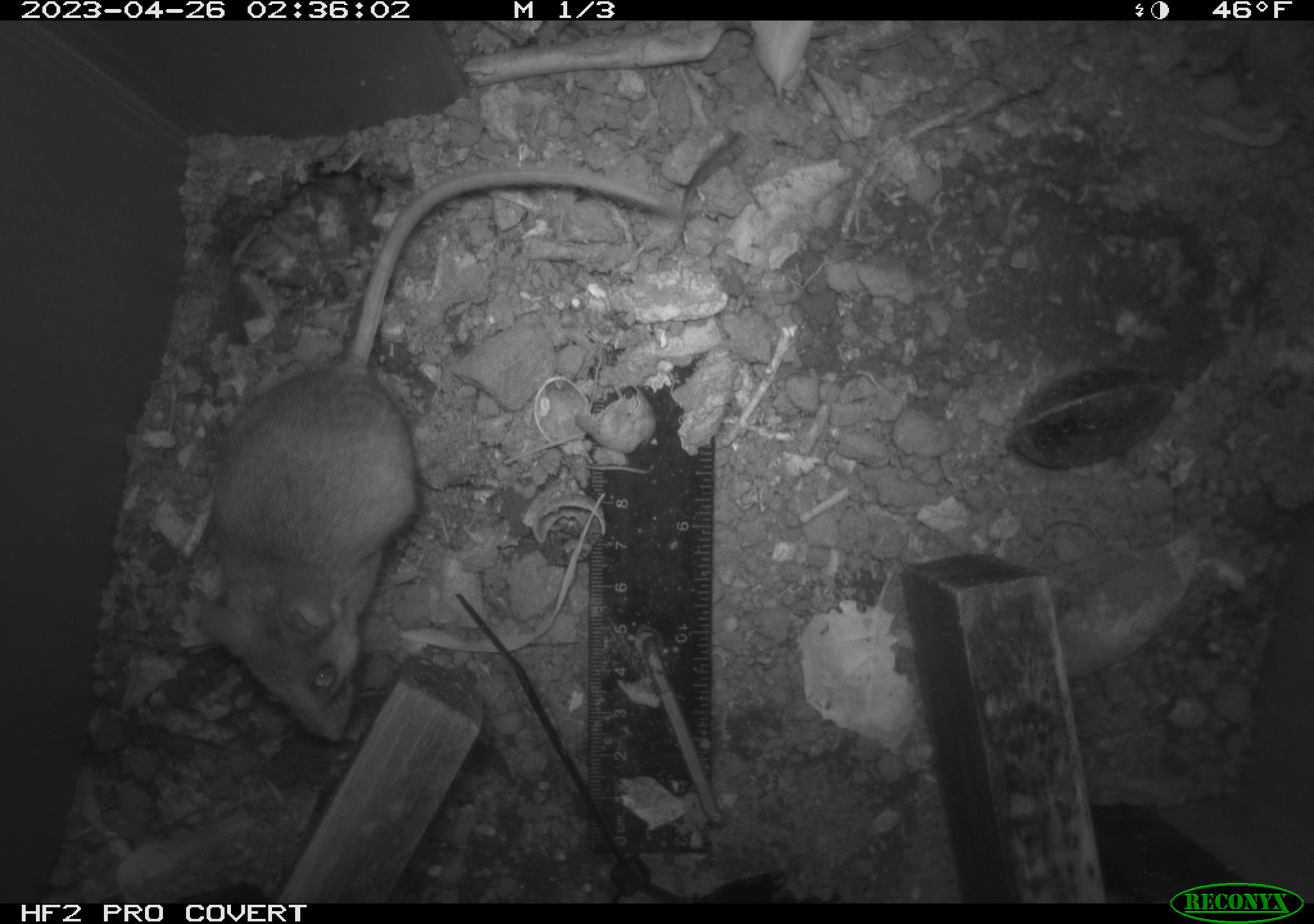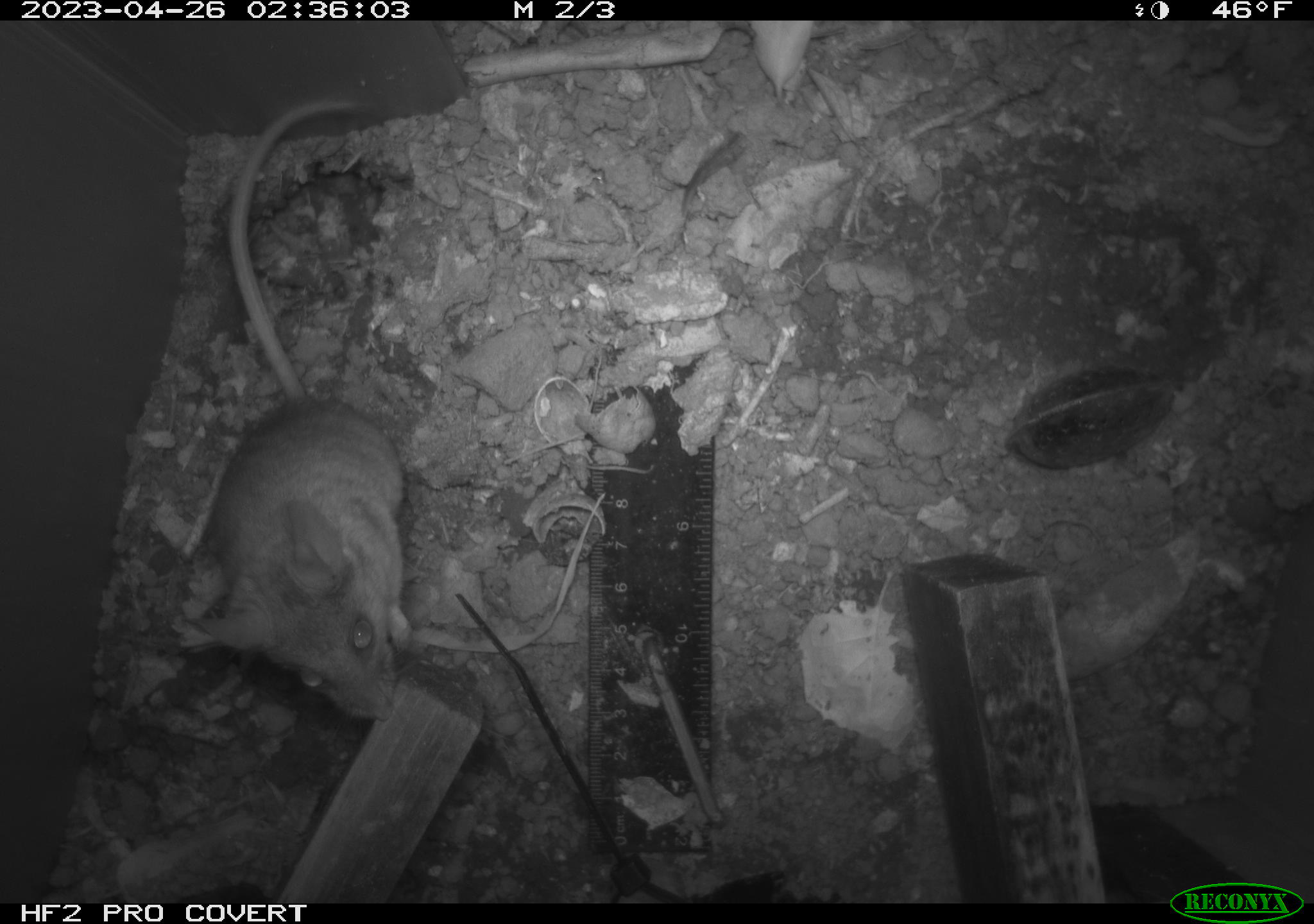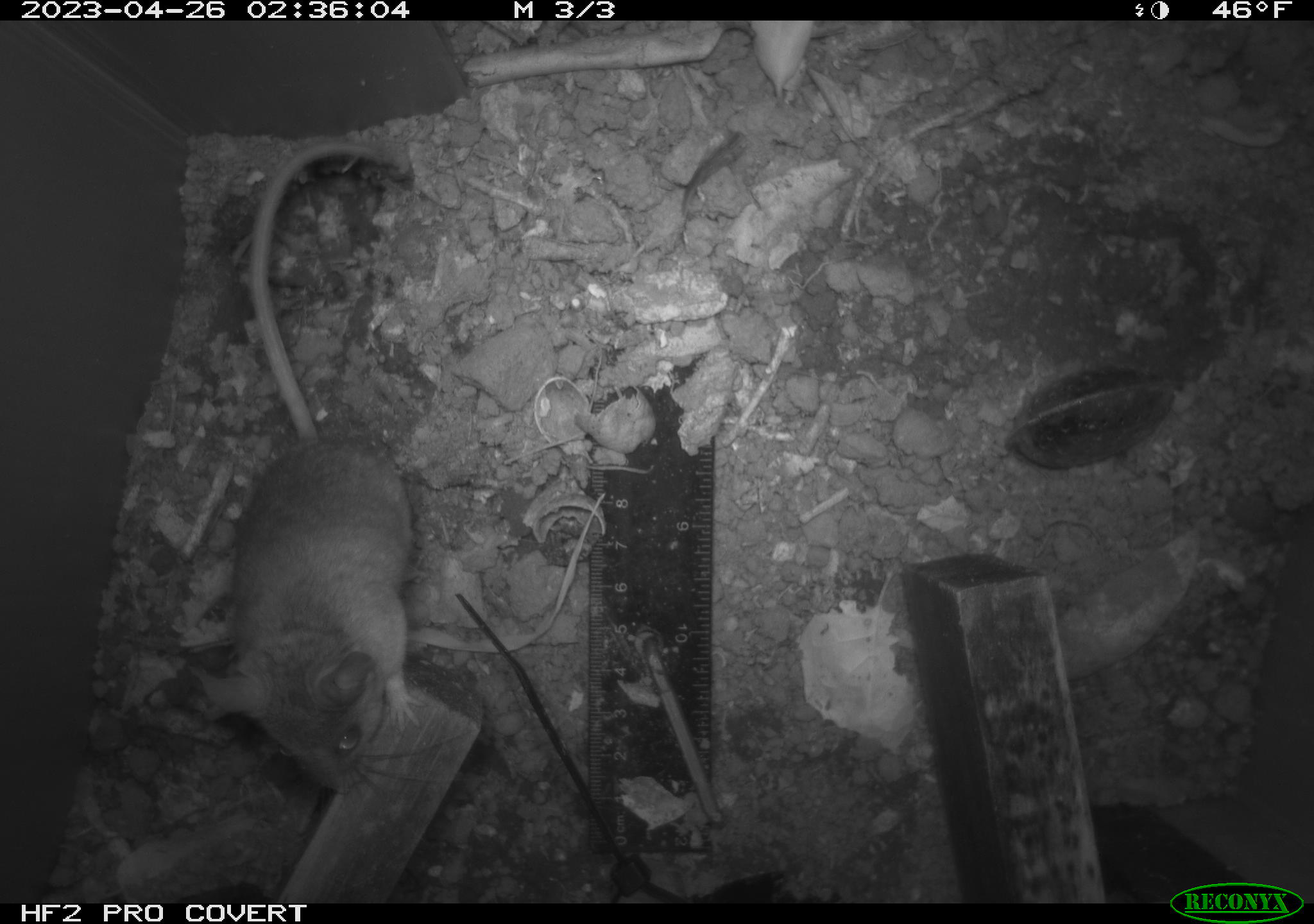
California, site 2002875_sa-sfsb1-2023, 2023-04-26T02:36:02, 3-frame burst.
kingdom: Animalia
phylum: Chordata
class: Mammalia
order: Rodentia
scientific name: Rodentia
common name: mouse species